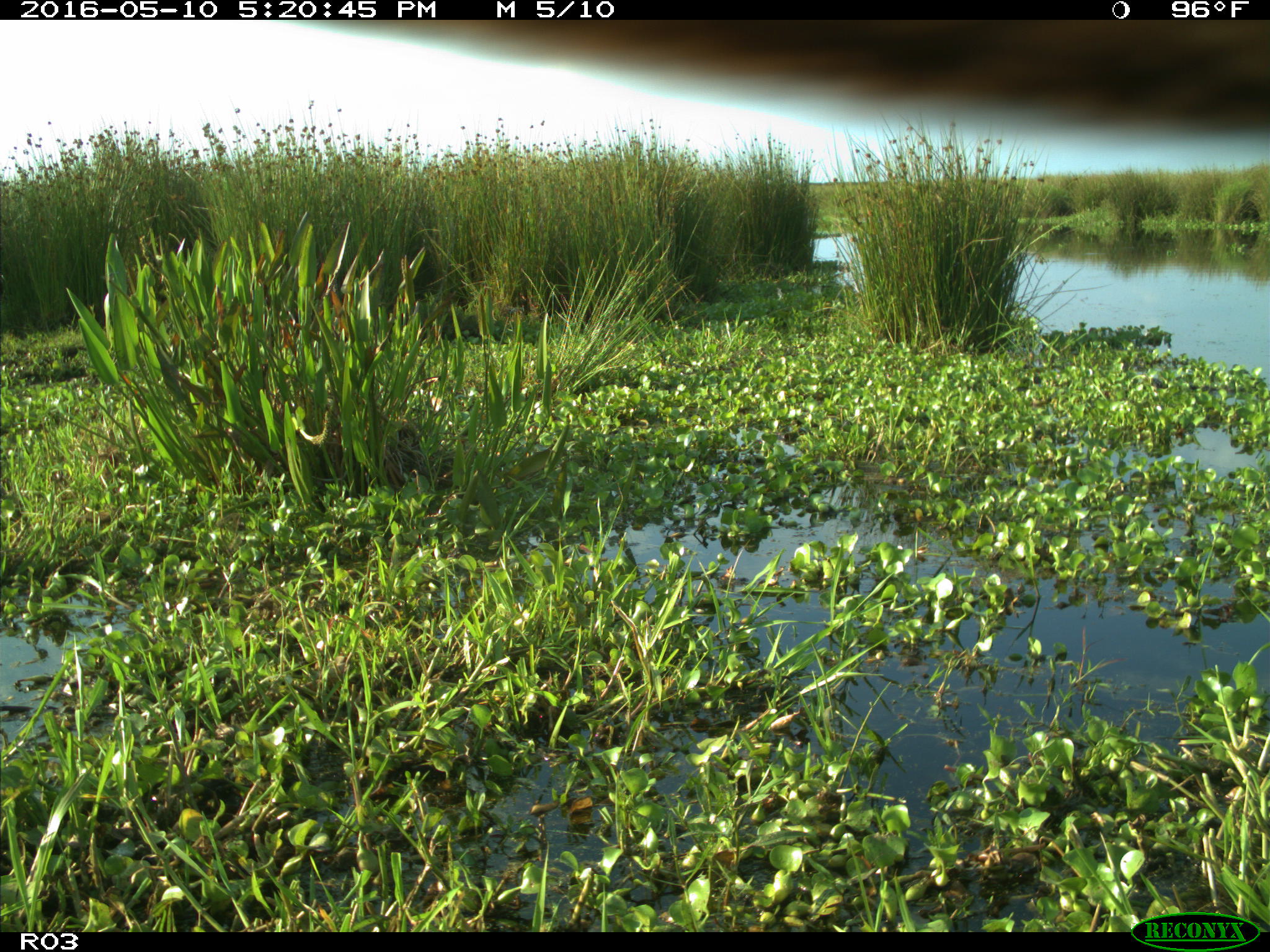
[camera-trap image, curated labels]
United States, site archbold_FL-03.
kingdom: Animalia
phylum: Chordata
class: Mammalia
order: Artiodactyla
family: Bovidae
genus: Bos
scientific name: Bos taurus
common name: domestic cow